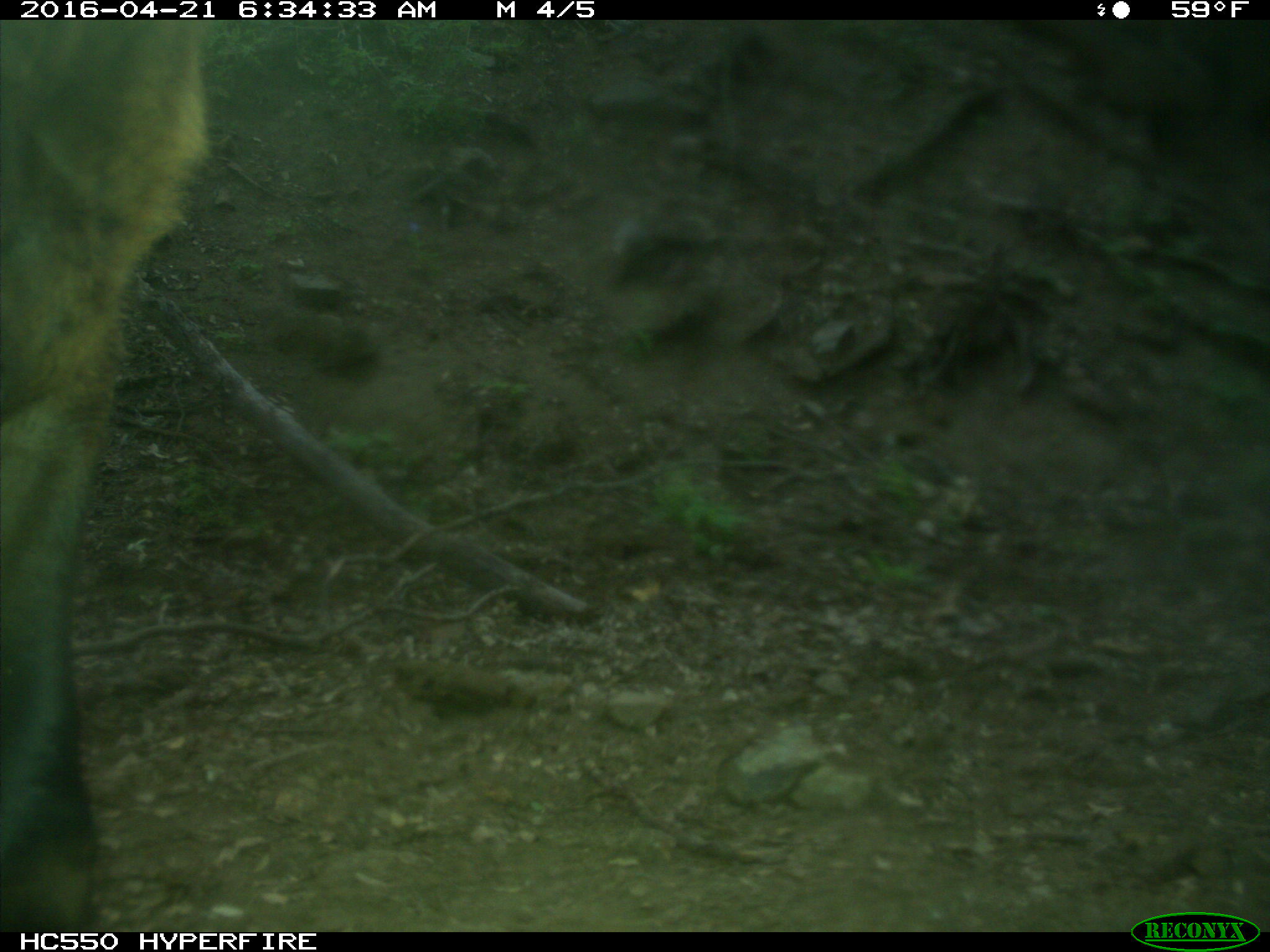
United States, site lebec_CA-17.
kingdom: Animalia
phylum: Chordata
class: Mammalia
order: Artiodactyla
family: Bovidae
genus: Bos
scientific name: Bos taurus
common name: domestic cow